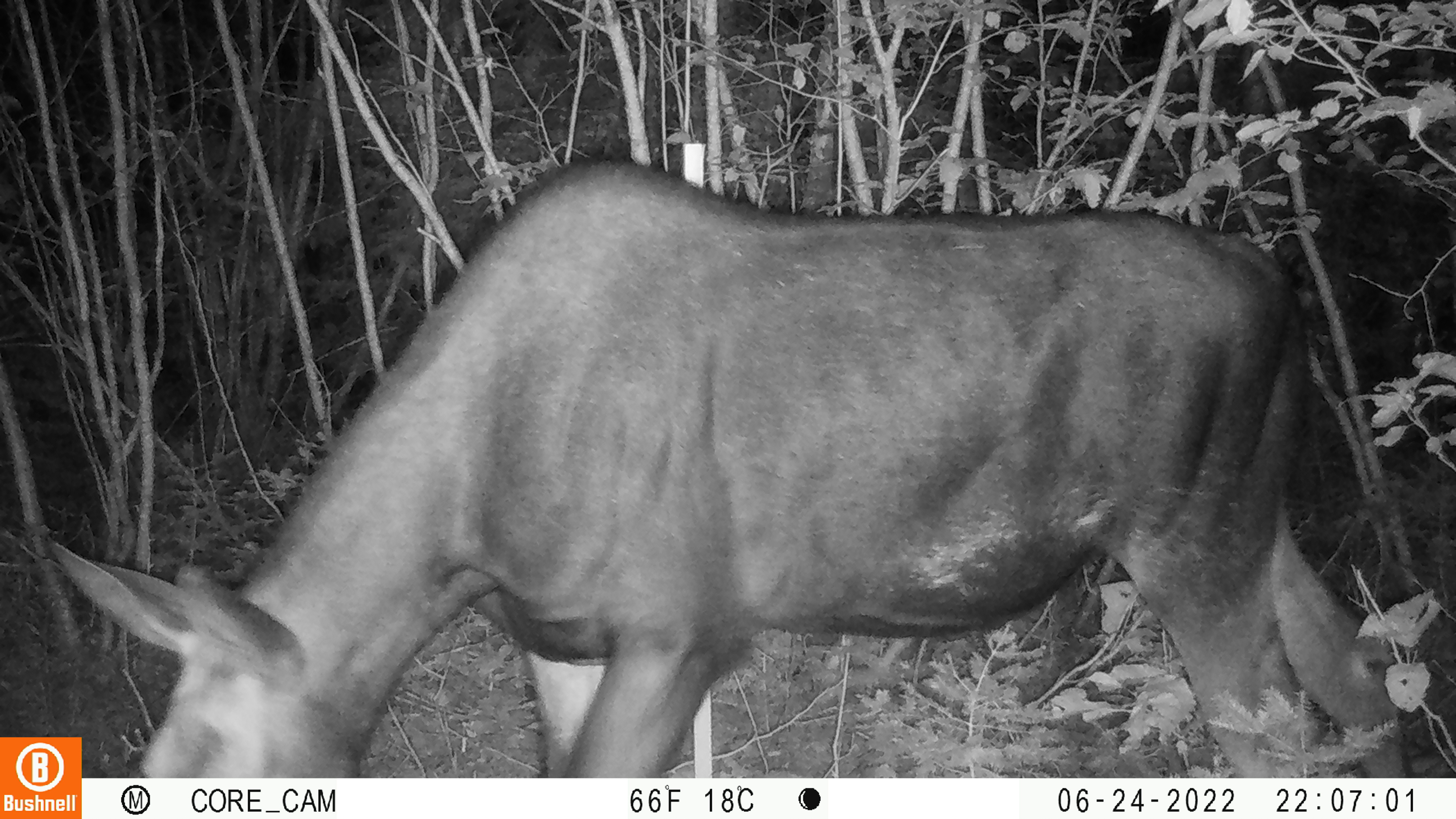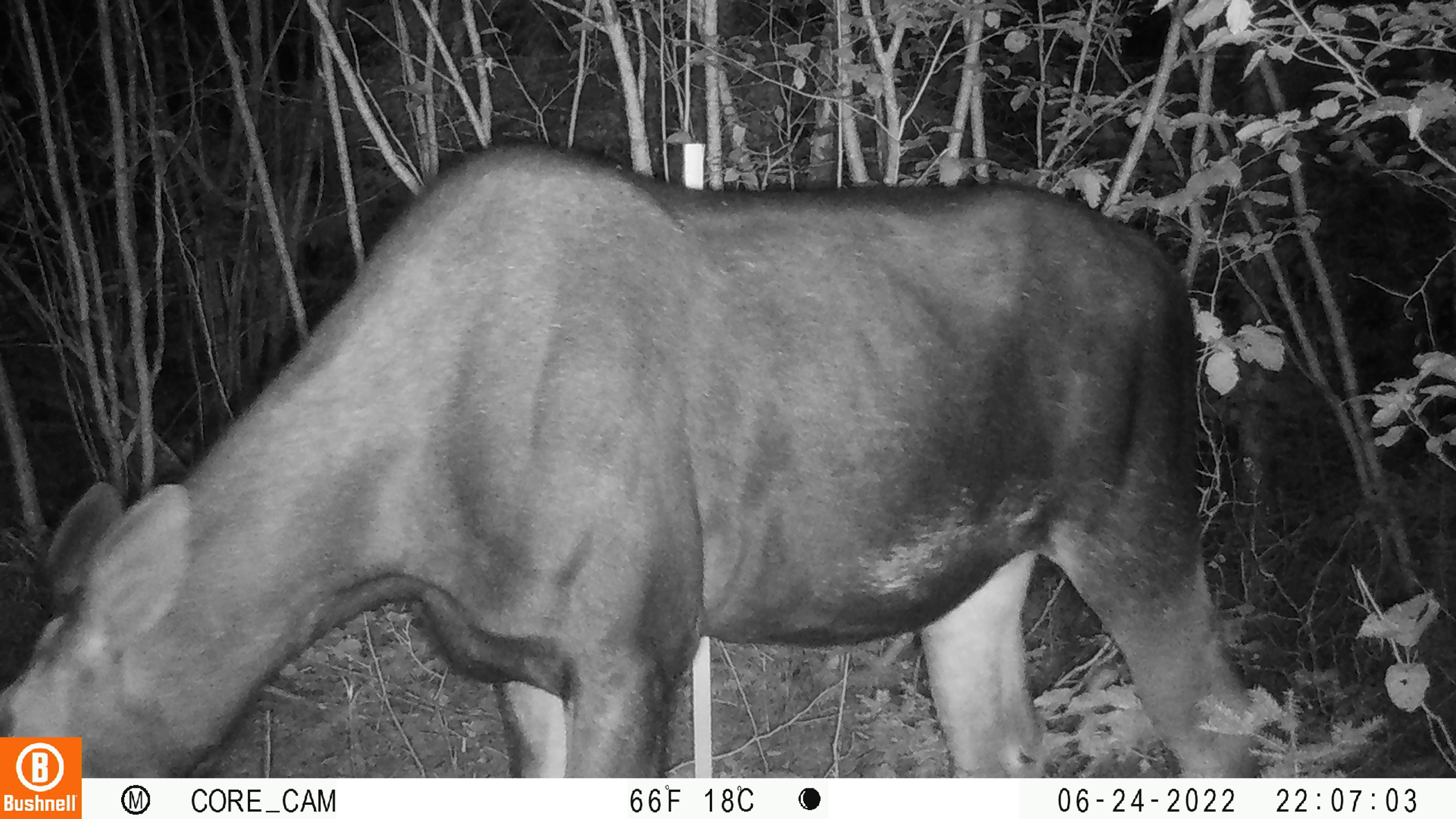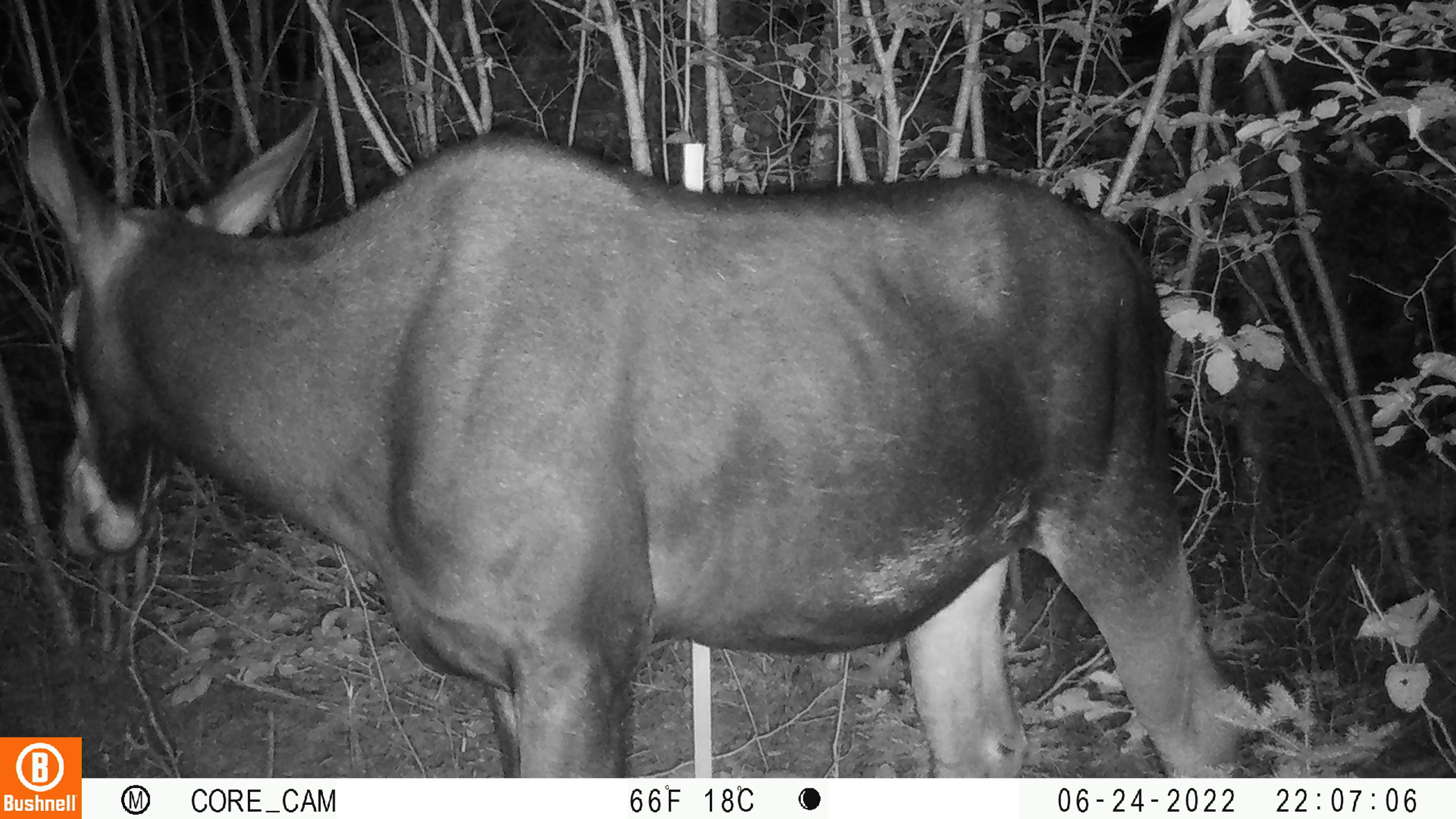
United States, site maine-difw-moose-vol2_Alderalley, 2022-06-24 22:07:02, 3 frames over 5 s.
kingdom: Animalia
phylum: Chordata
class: Mammalia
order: Artiodactyla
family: Cervidae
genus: Alces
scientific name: Alces alces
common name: moose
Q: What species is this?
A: Moose (Alces alces).